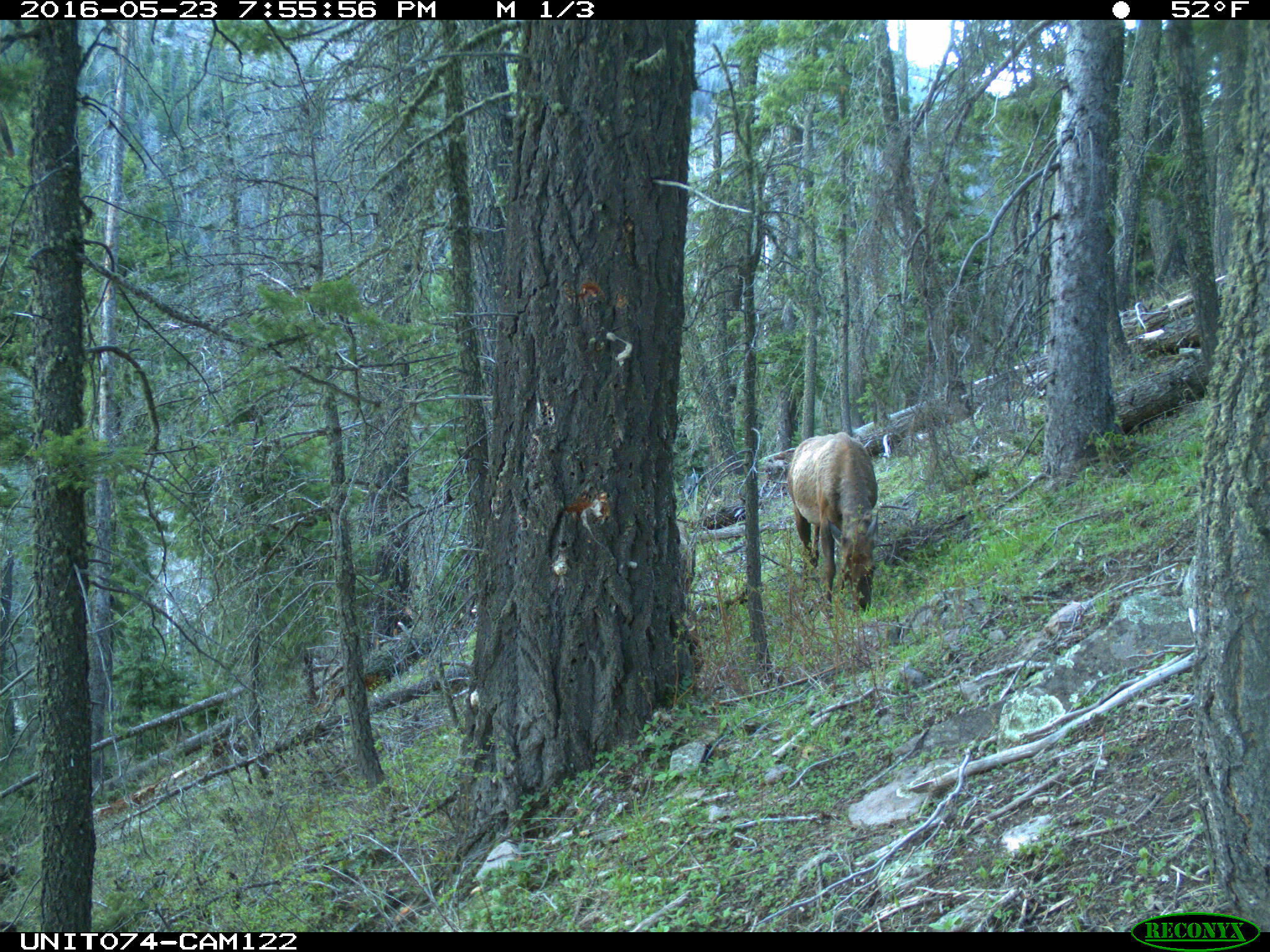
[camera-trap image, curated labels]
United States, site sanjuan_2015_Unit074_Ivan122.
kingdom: Animalia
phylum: Chordata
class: Mammalia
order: Artiodactyla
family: Cervidae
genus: Cervus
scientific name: Cervus elaphus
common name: red deer